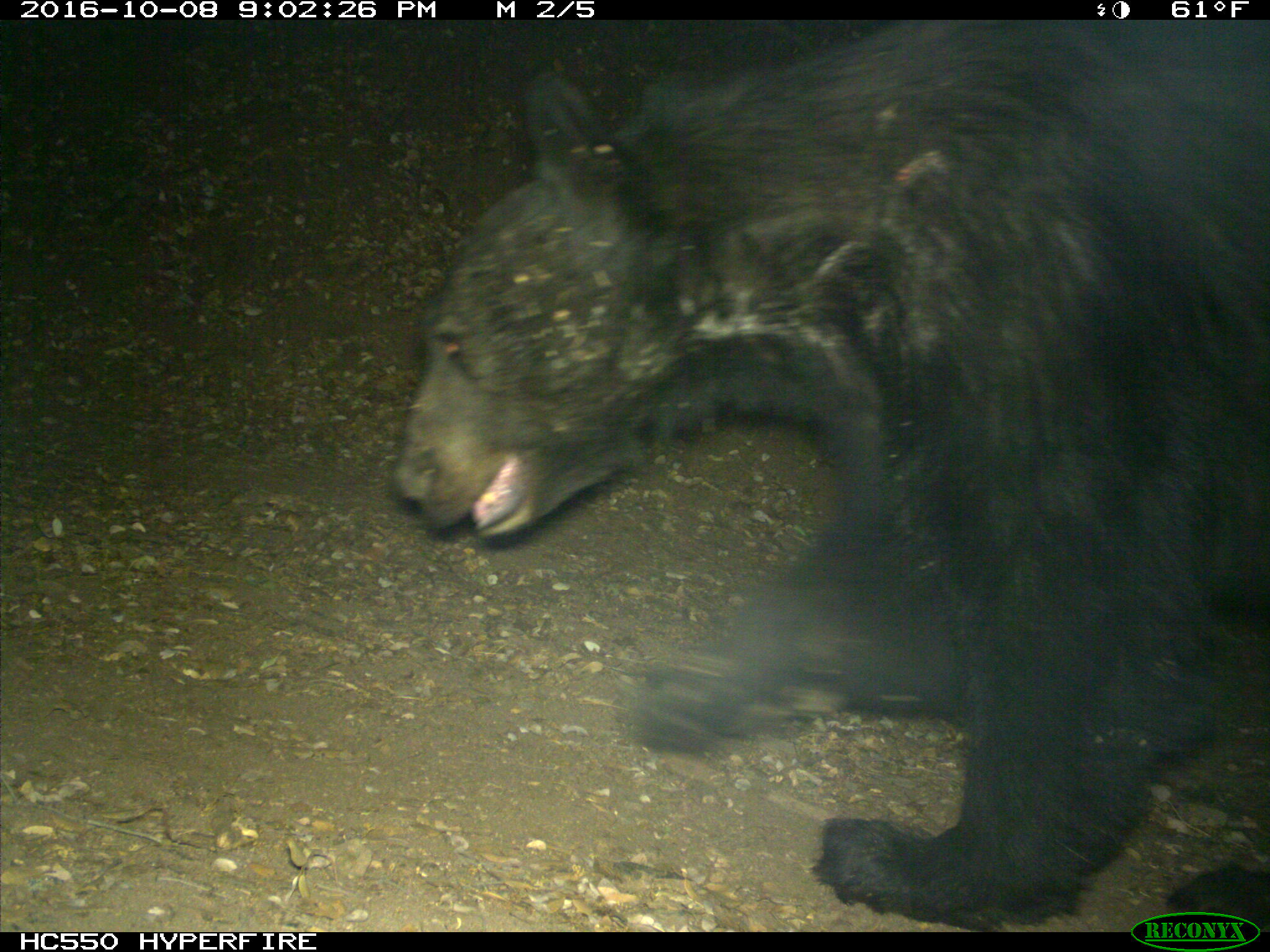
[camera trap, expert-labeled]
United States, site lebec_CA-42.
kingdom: Animalia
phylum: Chordata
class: Mammalia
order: Carnivora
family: Ursidae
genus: Ursus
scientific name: Ursus americanus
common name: american black bear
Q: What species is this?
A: Ursus americanus (american black bear).